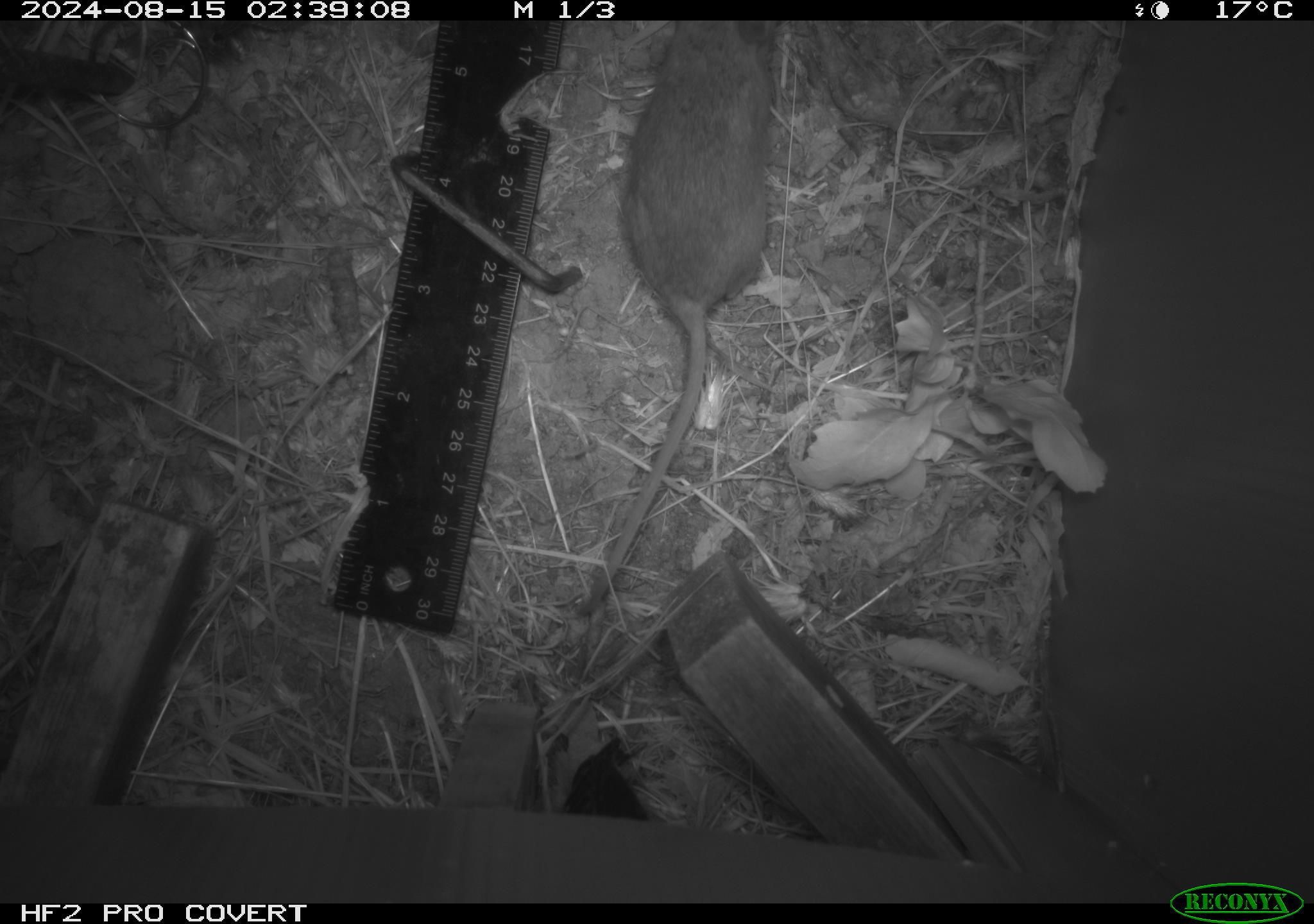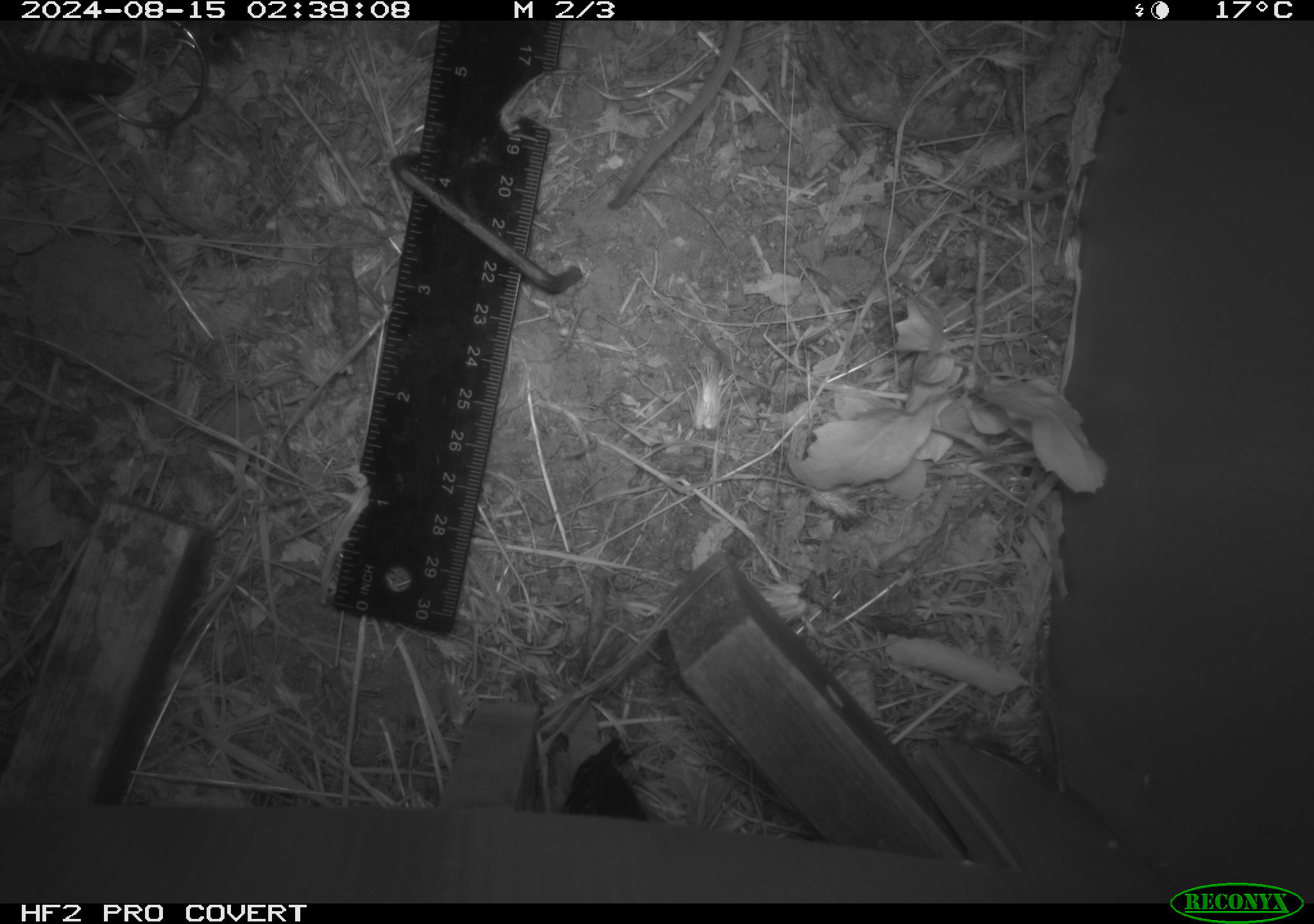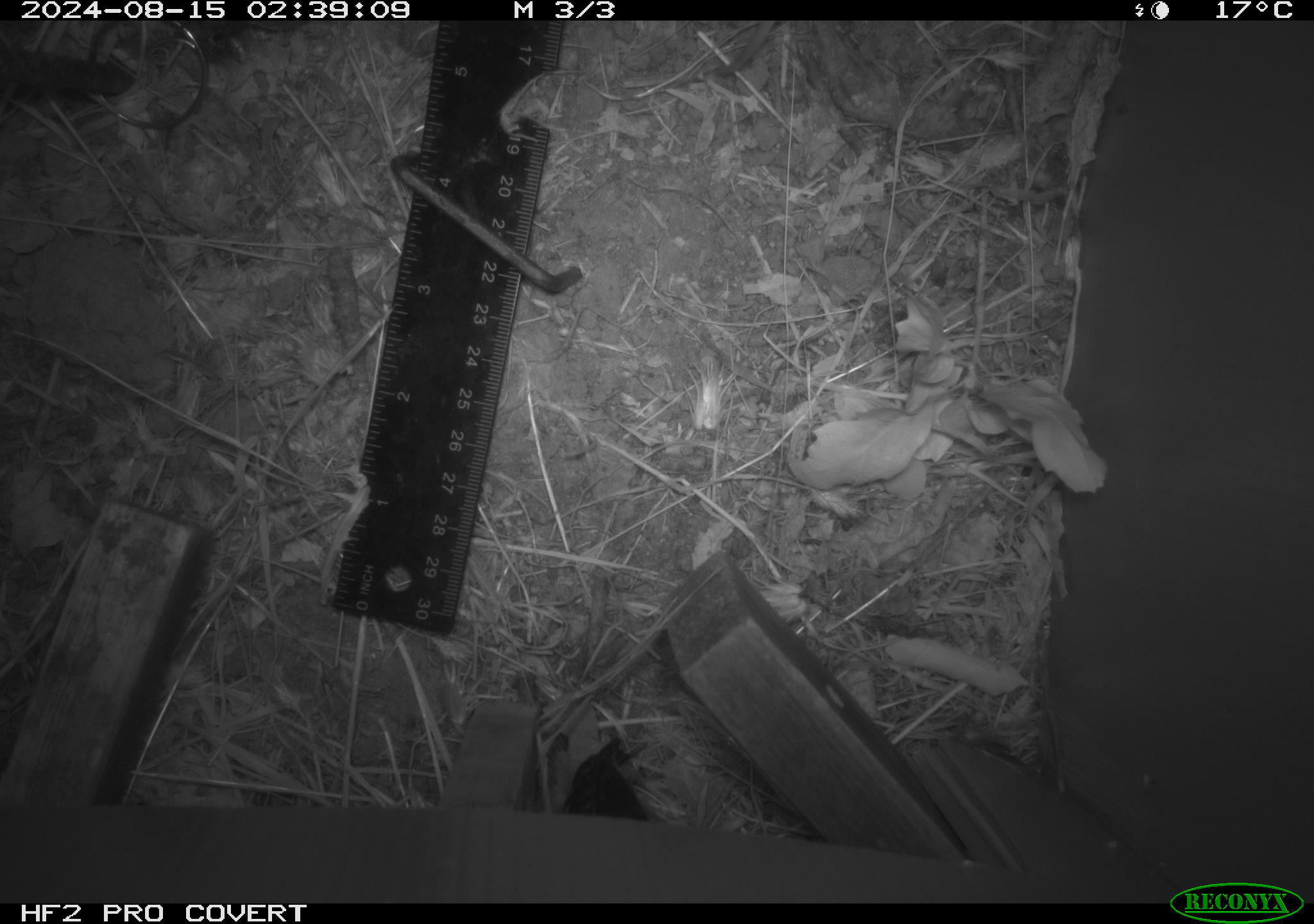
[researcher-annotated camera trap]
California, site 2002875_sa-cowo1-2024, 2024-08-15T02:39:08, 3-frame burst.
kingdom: Animalia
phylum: Chordata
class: Mammalia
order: Rodentia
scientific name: Rodentia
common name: mouse species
Mouse species (Rodentia).